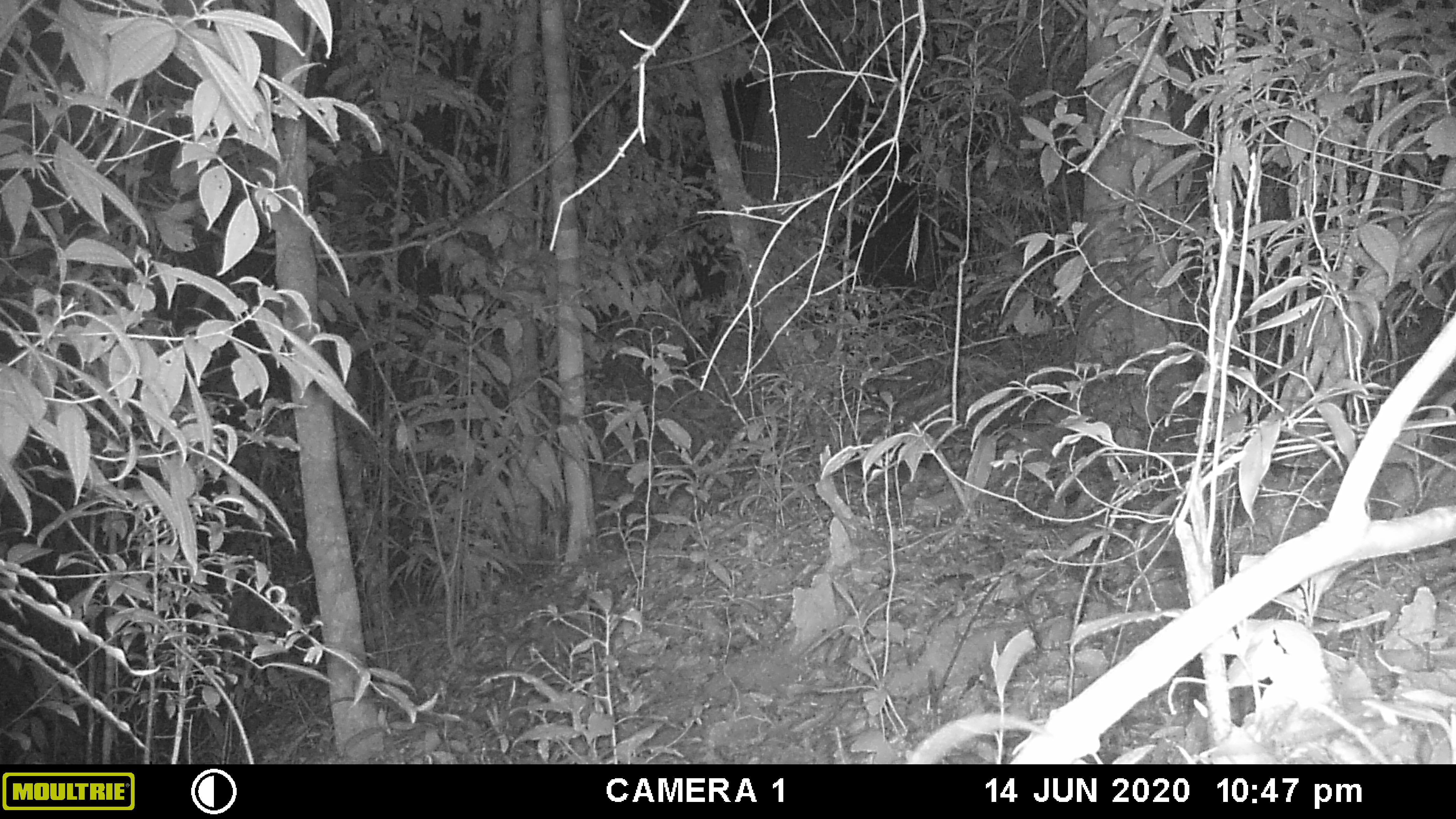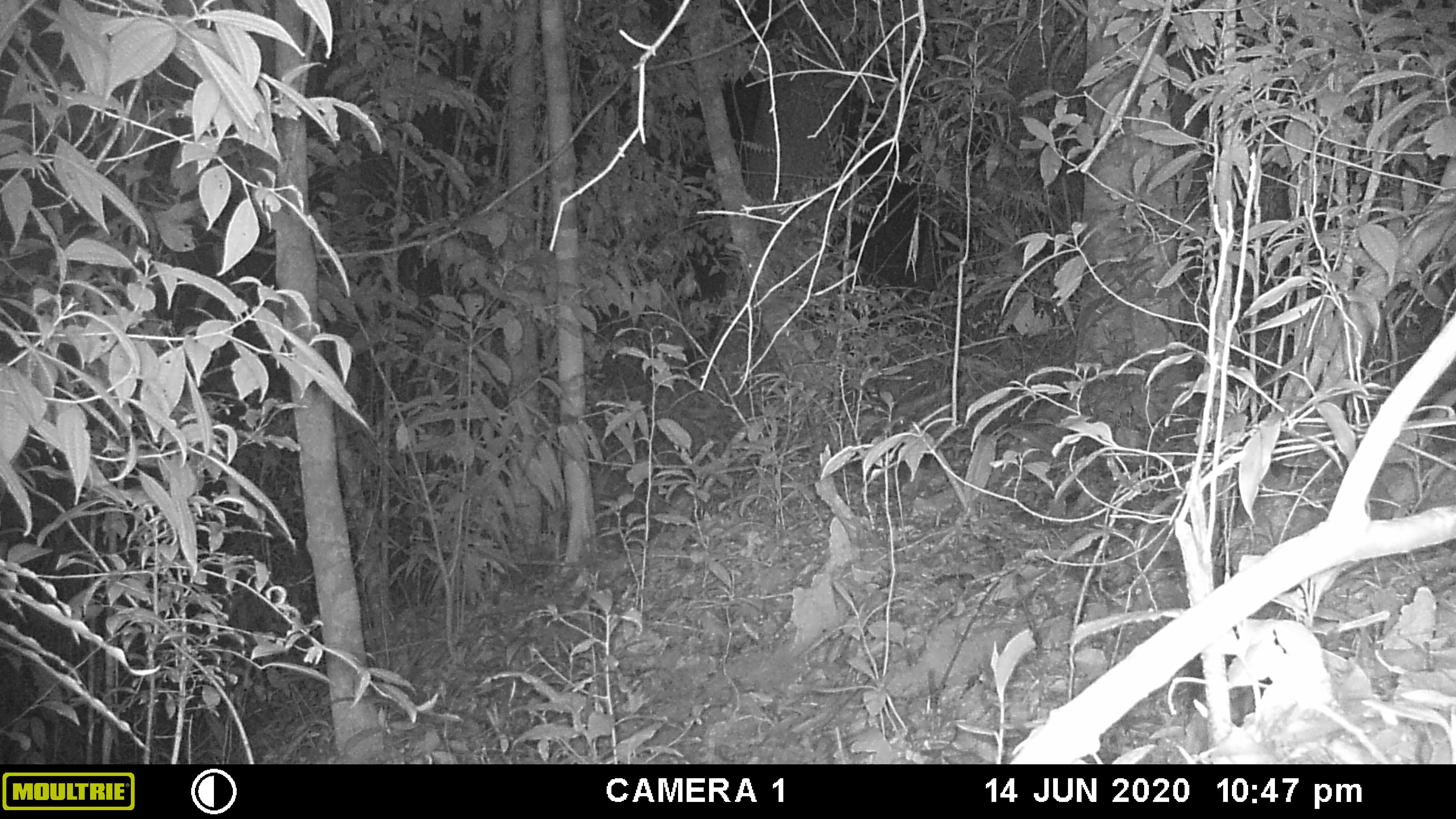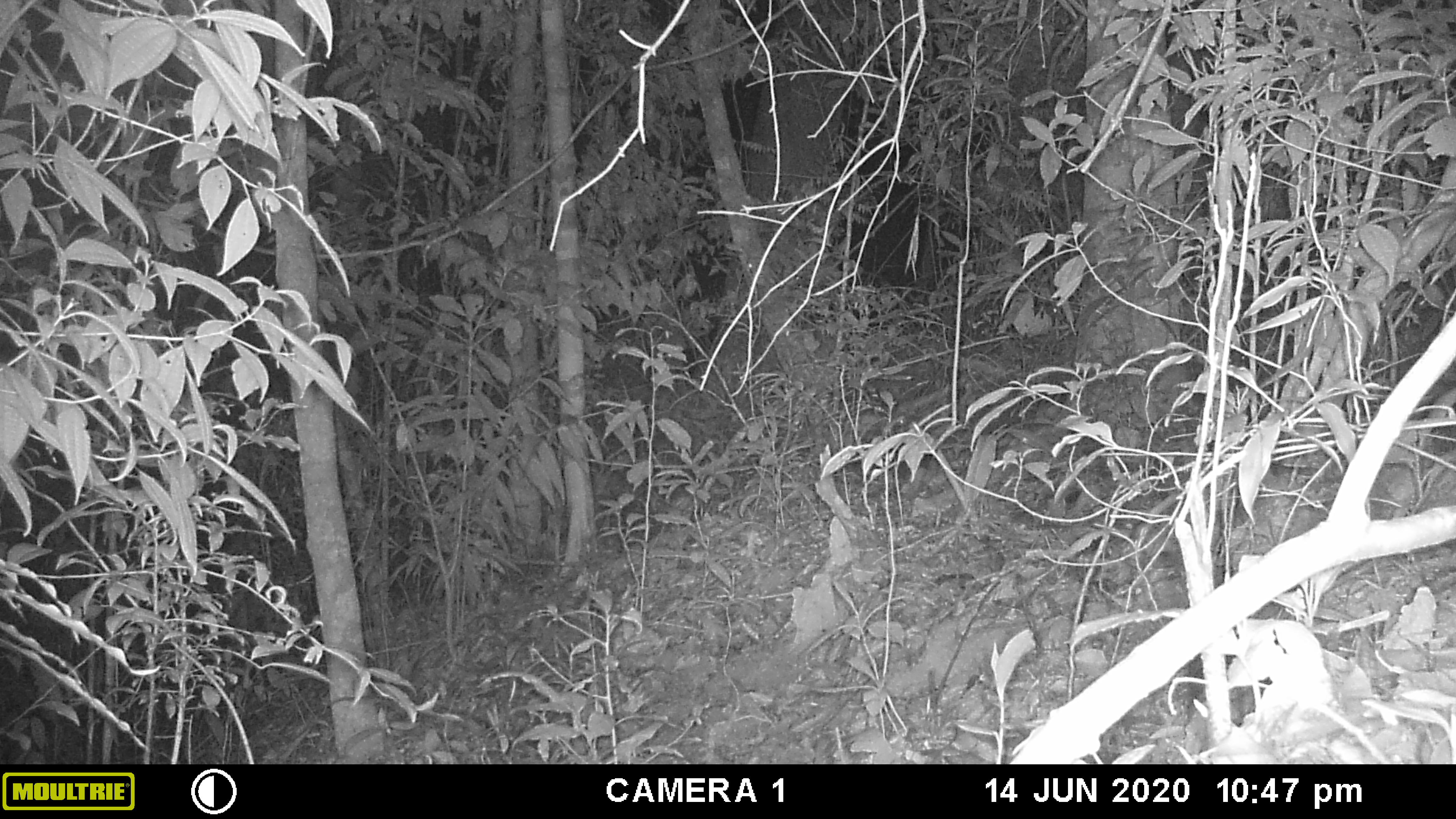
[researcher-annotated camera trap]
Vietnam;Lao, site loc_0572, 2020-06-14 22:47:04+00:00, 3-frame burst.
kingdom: Animalia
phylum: Chordata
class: Mammalia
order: Rodentia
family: Muridae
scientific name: Muridae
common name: old-world mice and rats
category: unidentified murid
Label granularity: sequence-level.